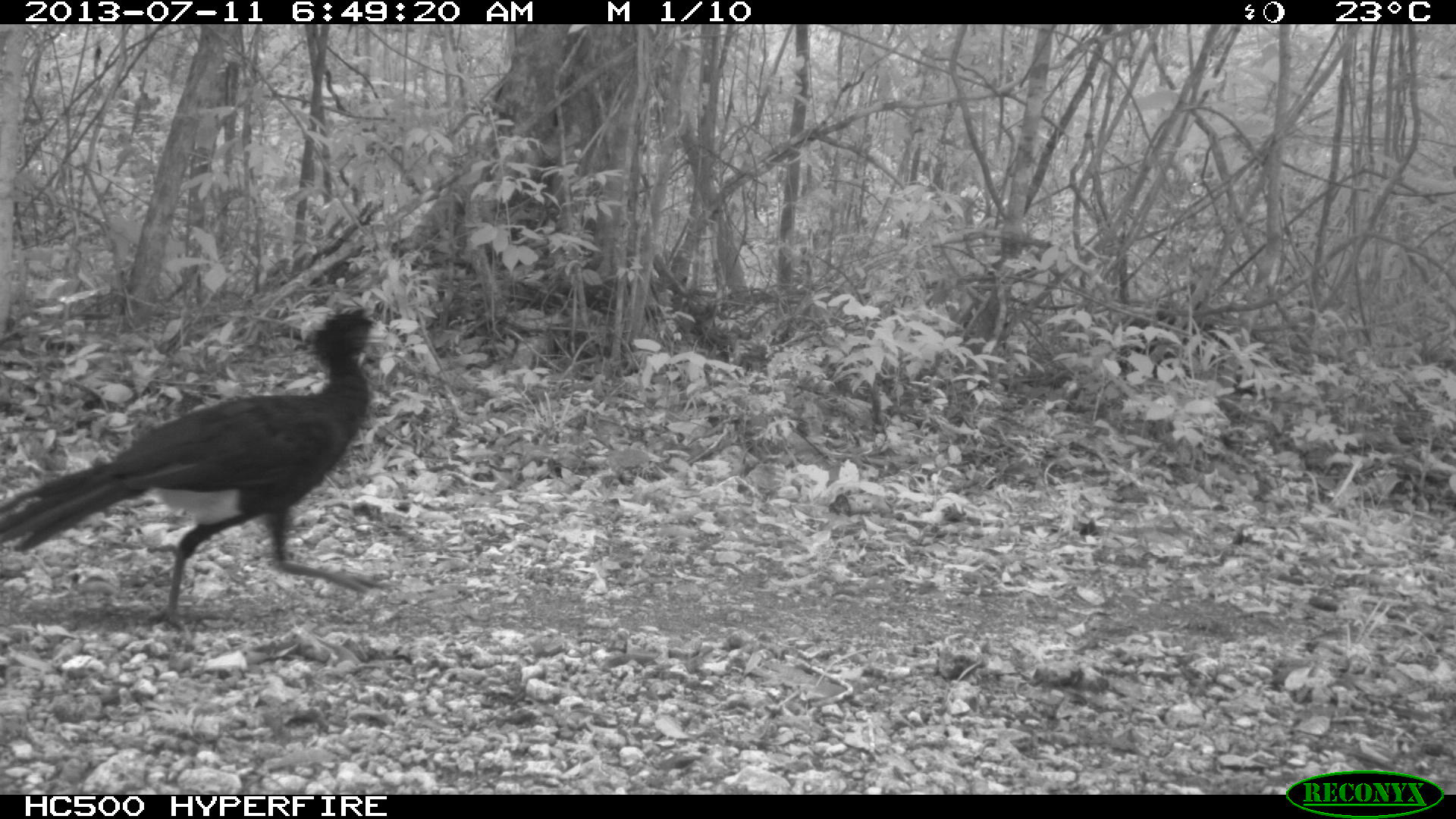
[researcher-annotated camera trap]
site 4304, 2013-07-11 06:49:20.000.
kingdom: Animalia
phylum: Chordata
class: Aves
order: Galliformes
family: Cracidae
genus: Crax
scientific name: Crax rubra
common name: great curassow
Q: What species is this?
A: Crax rubra (great curassow).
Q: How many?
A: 1.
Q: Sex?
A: Male.